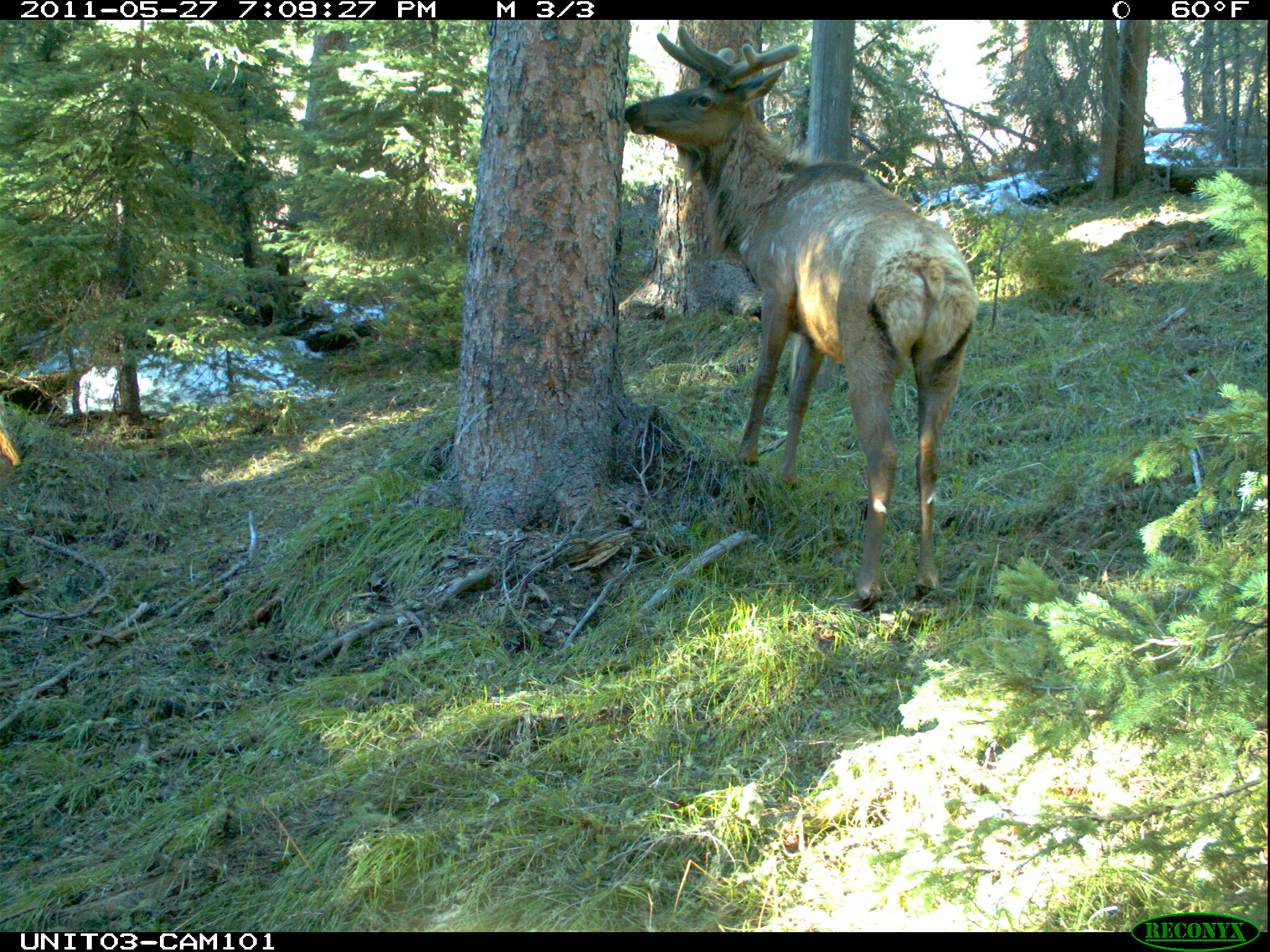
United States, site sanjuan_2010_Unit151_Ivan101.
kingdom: Animalia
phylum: Chordata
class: Mammalia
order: Artiodactyla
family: Cervidae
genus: Cervus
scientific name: Cervus elaphus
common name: red deer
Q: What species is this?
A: Cervus elaphus (red deer).